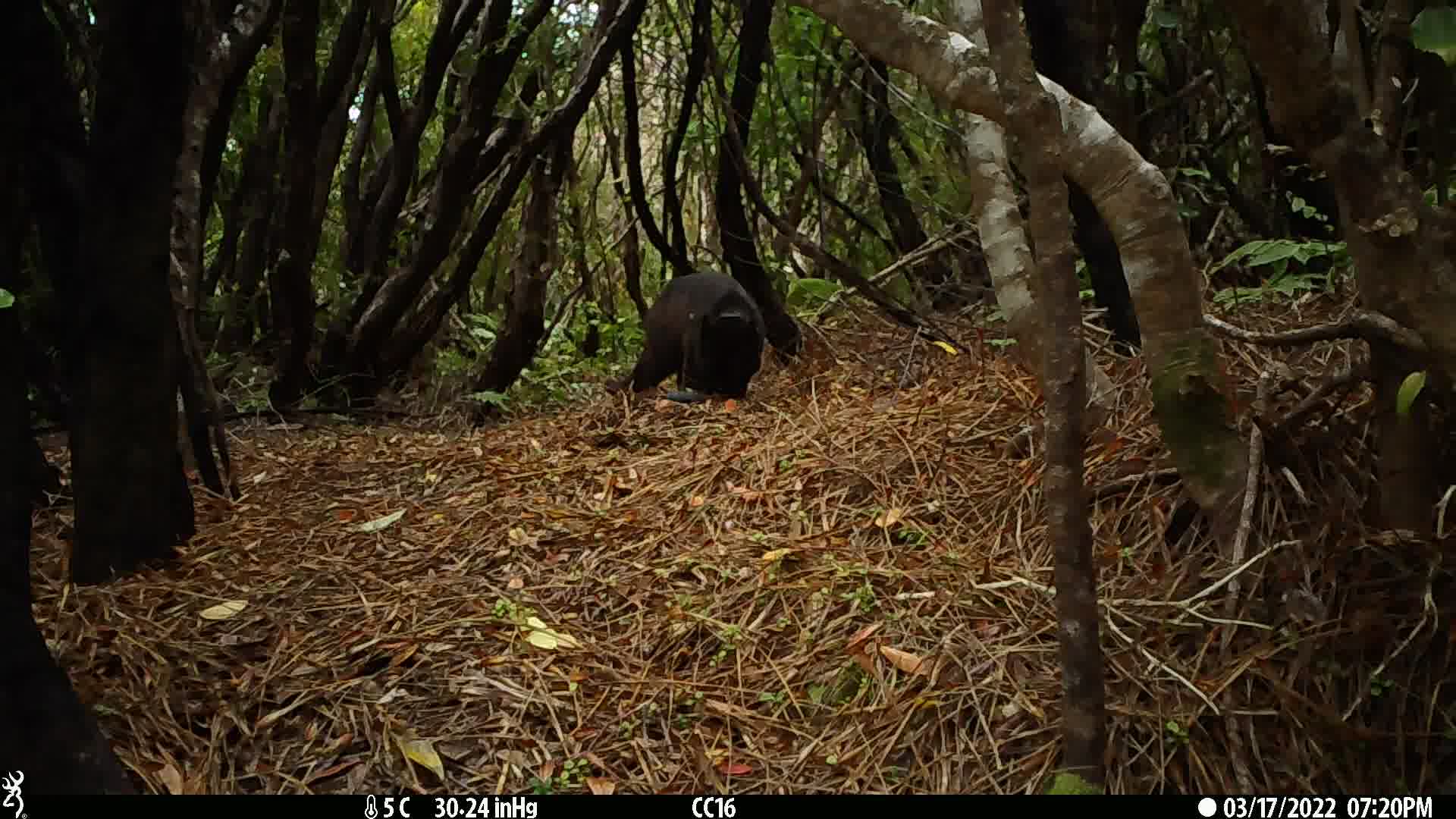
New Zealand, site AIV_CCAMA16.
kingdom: Animalia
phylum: Chordata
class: Mammalia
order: Carnivora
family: Felidae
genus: Felis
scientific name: Felis catus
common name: domestic cat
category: cat